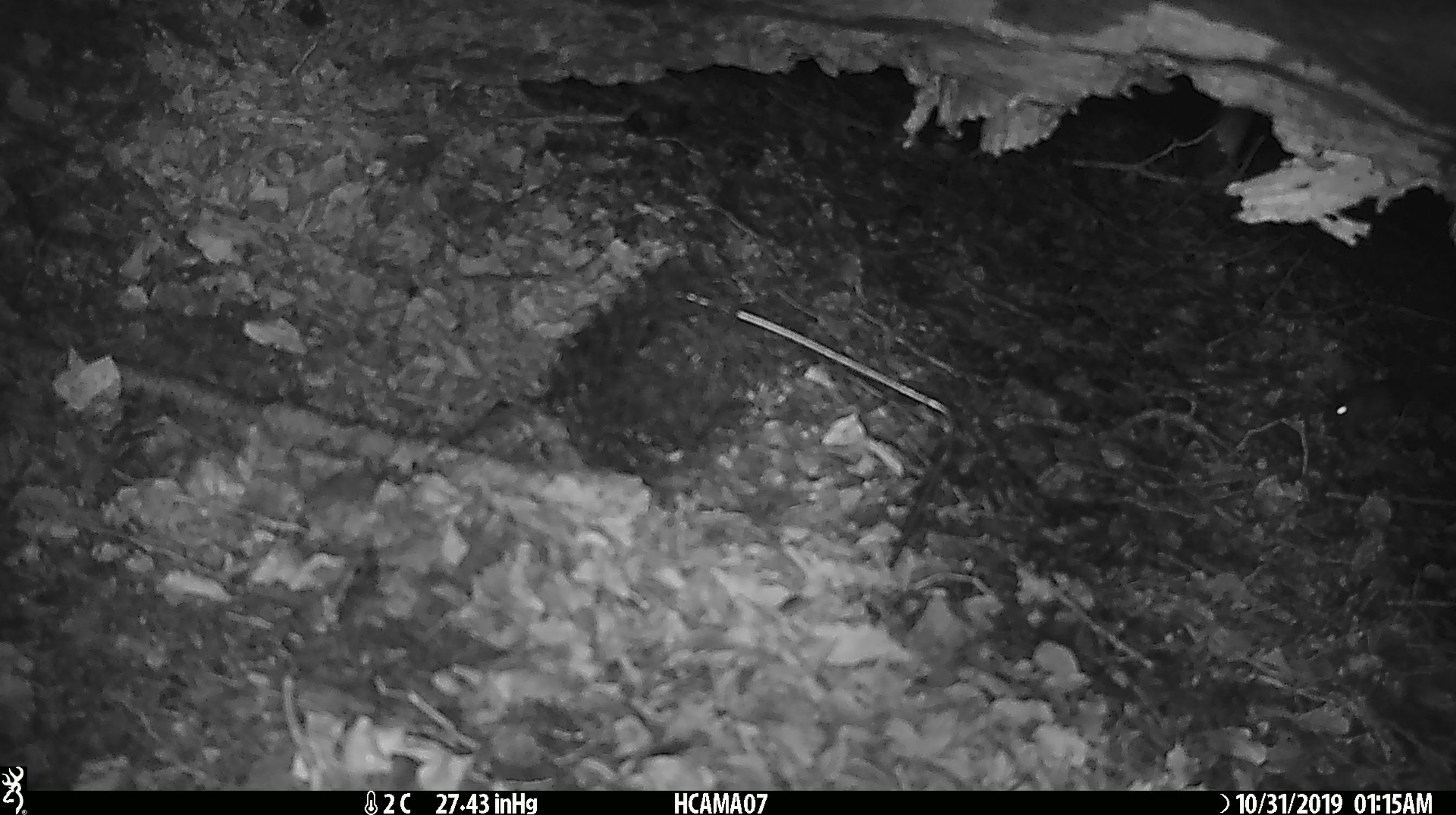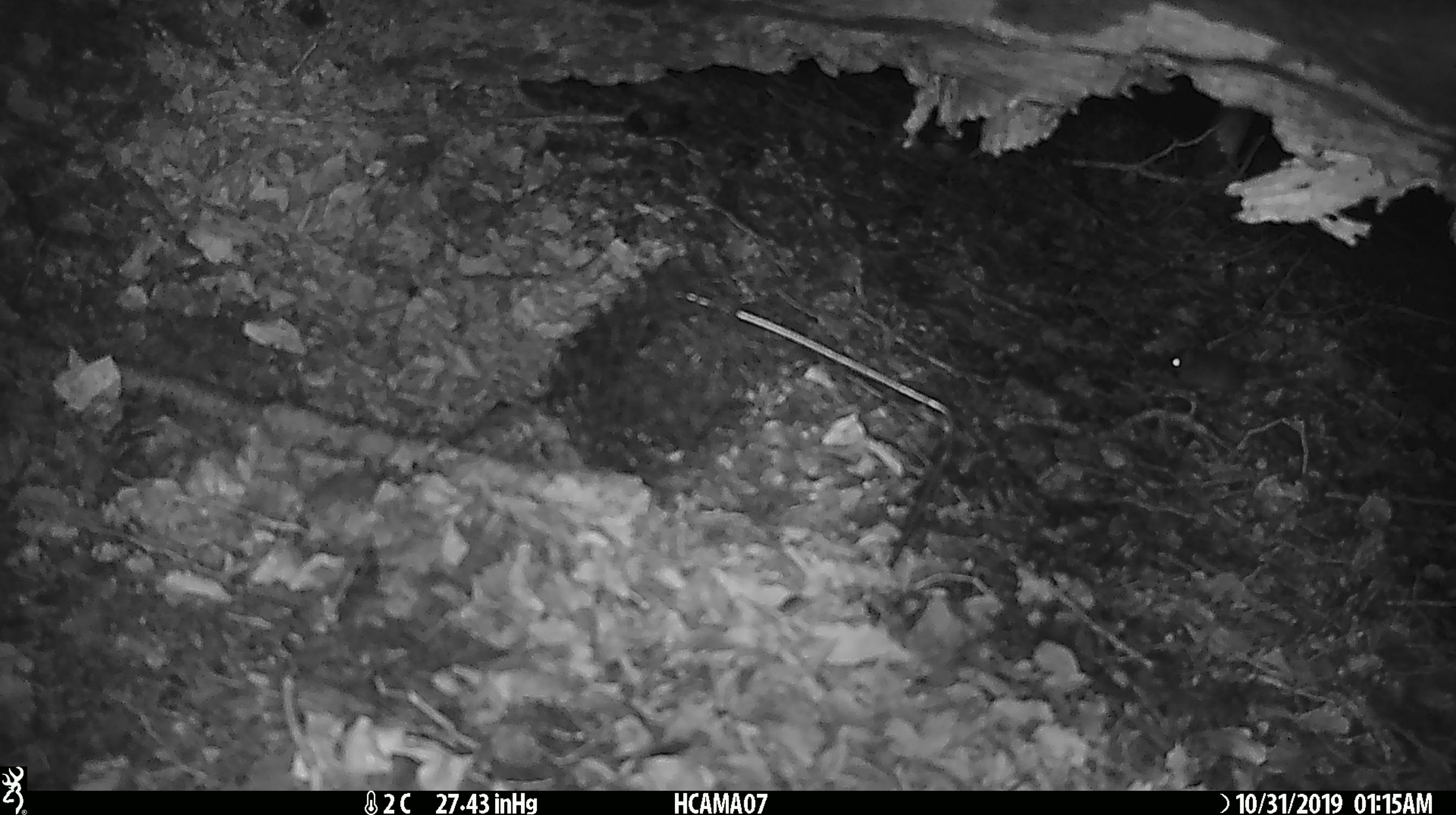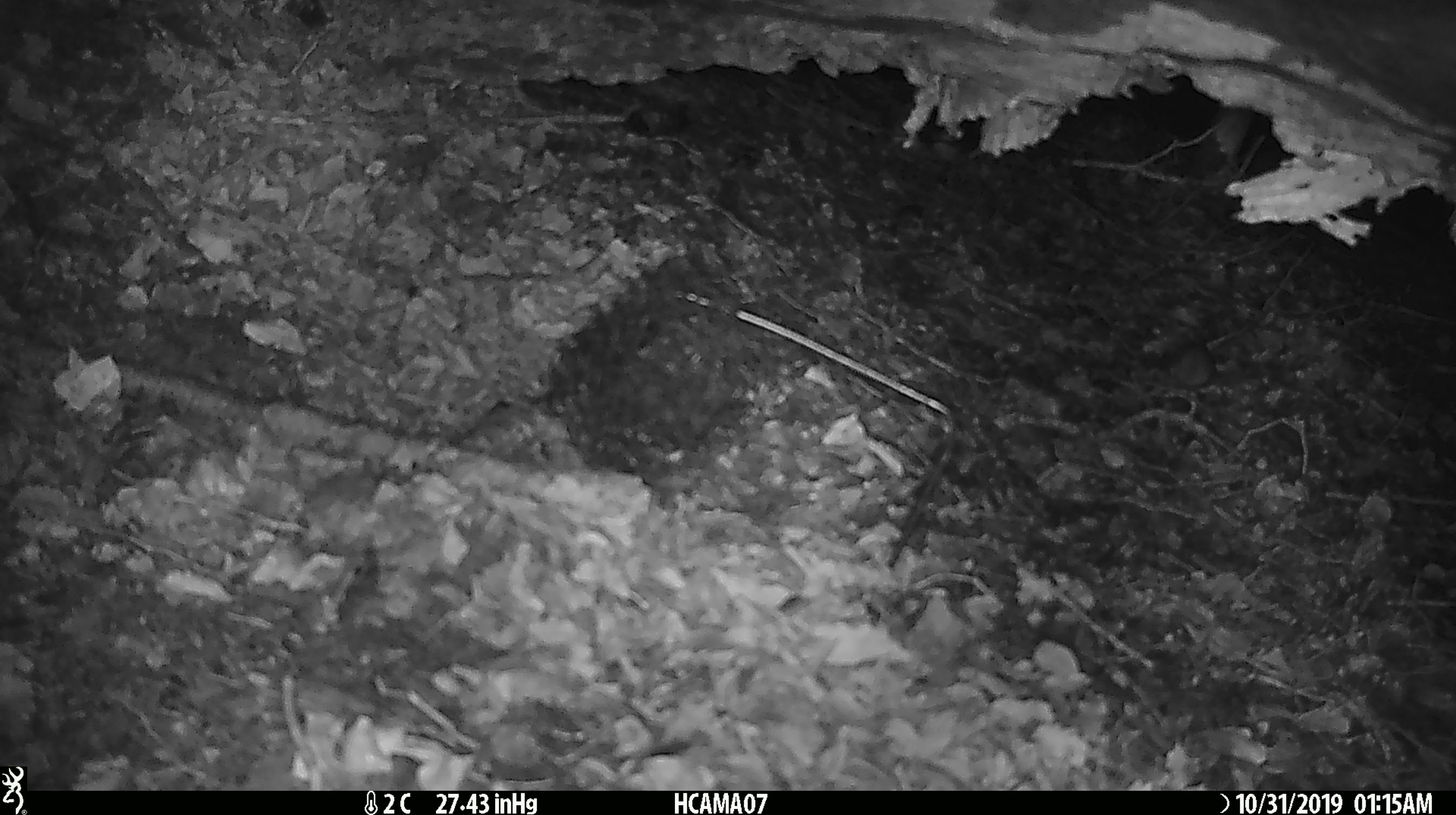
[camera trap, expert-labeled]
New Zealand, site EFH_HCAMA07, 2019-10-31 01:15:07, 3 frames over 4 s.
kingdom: Animalia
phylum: Chordata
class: Mammalia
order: Rodentia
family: Muridae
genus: Mus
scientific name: Mus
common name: mouse